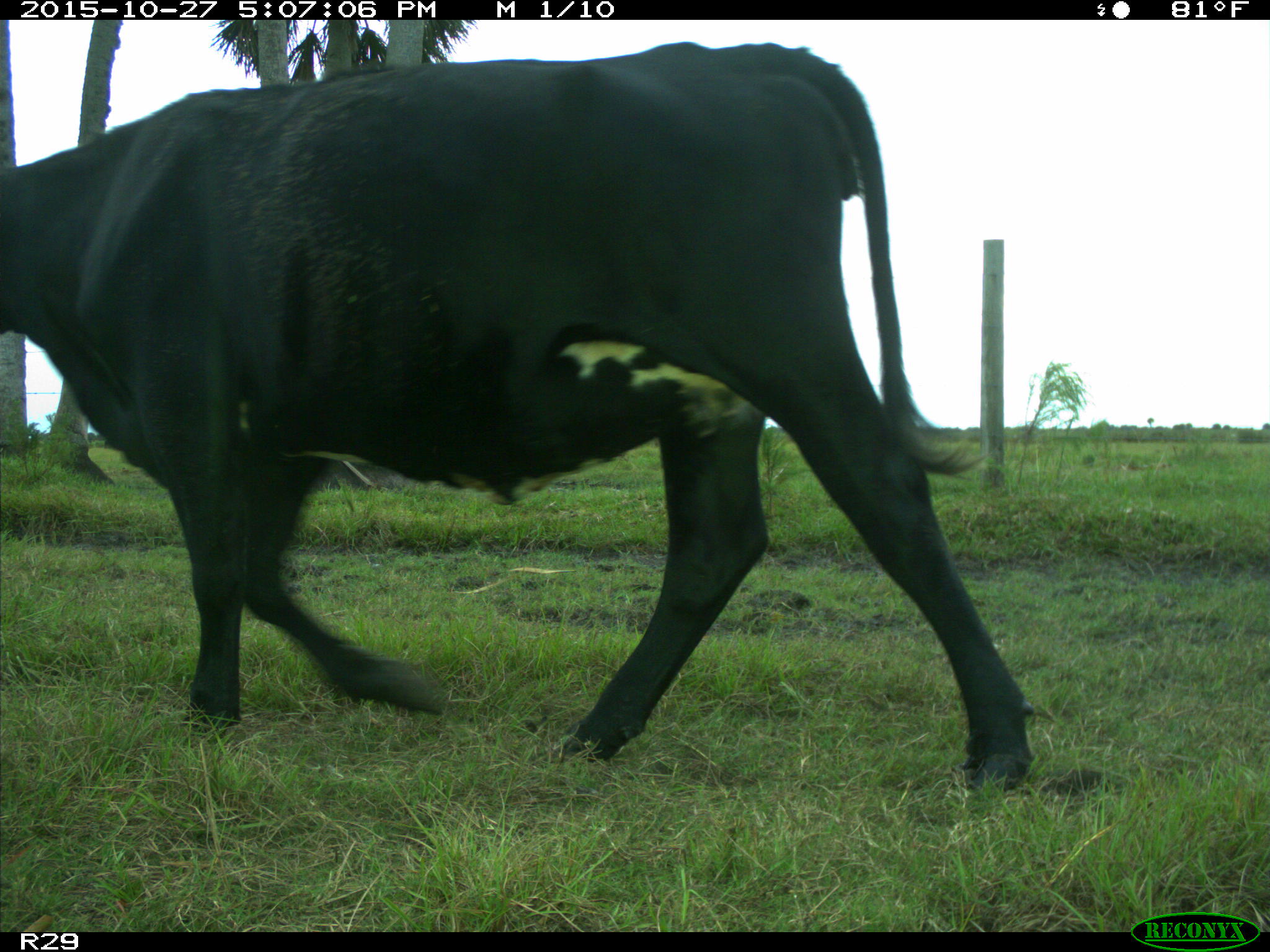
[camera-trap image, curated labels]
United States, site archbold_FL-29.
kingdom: Animalia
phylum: Chordata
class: Mammalia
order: Artiodactyla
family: Bovidae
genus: Bos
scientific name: Bos taurus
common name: domestic cow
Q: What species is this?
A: Bos taurus (domestic cow).